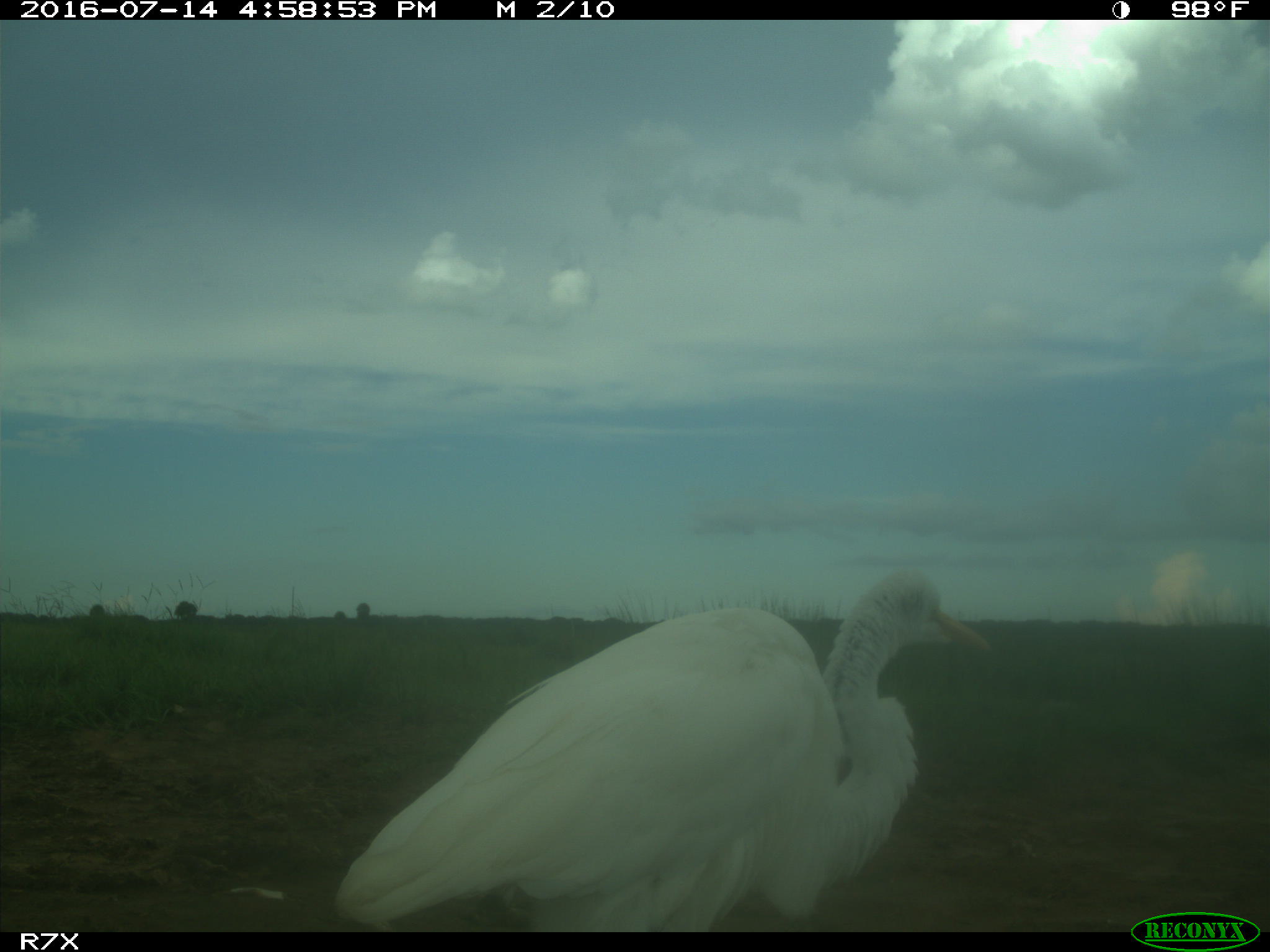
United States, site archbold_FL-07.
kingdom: Animalia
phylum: Chordata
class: Aves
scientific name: Aves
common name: birds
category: unidentified bird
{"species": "unidentified bird (birds) (Aves)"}